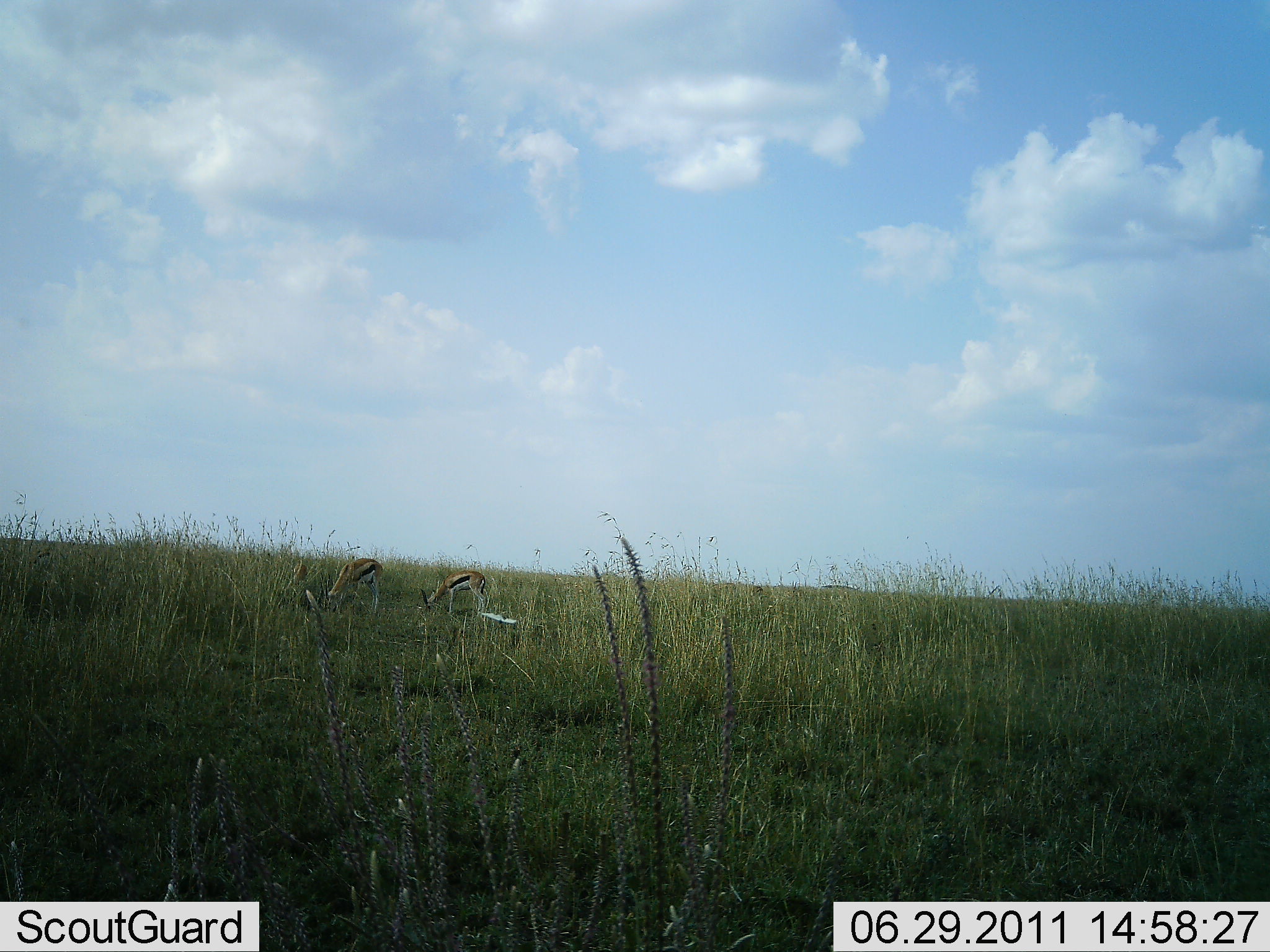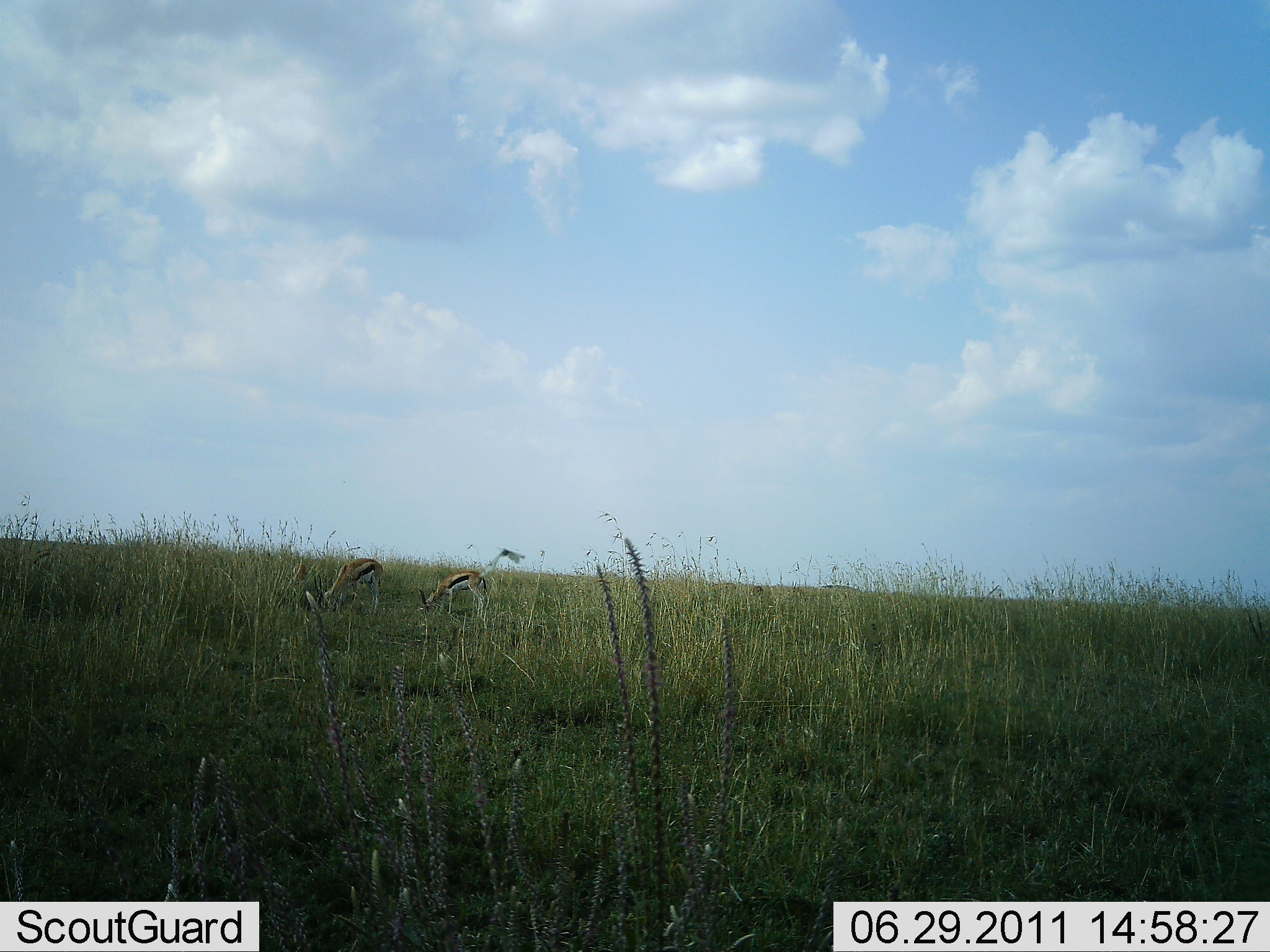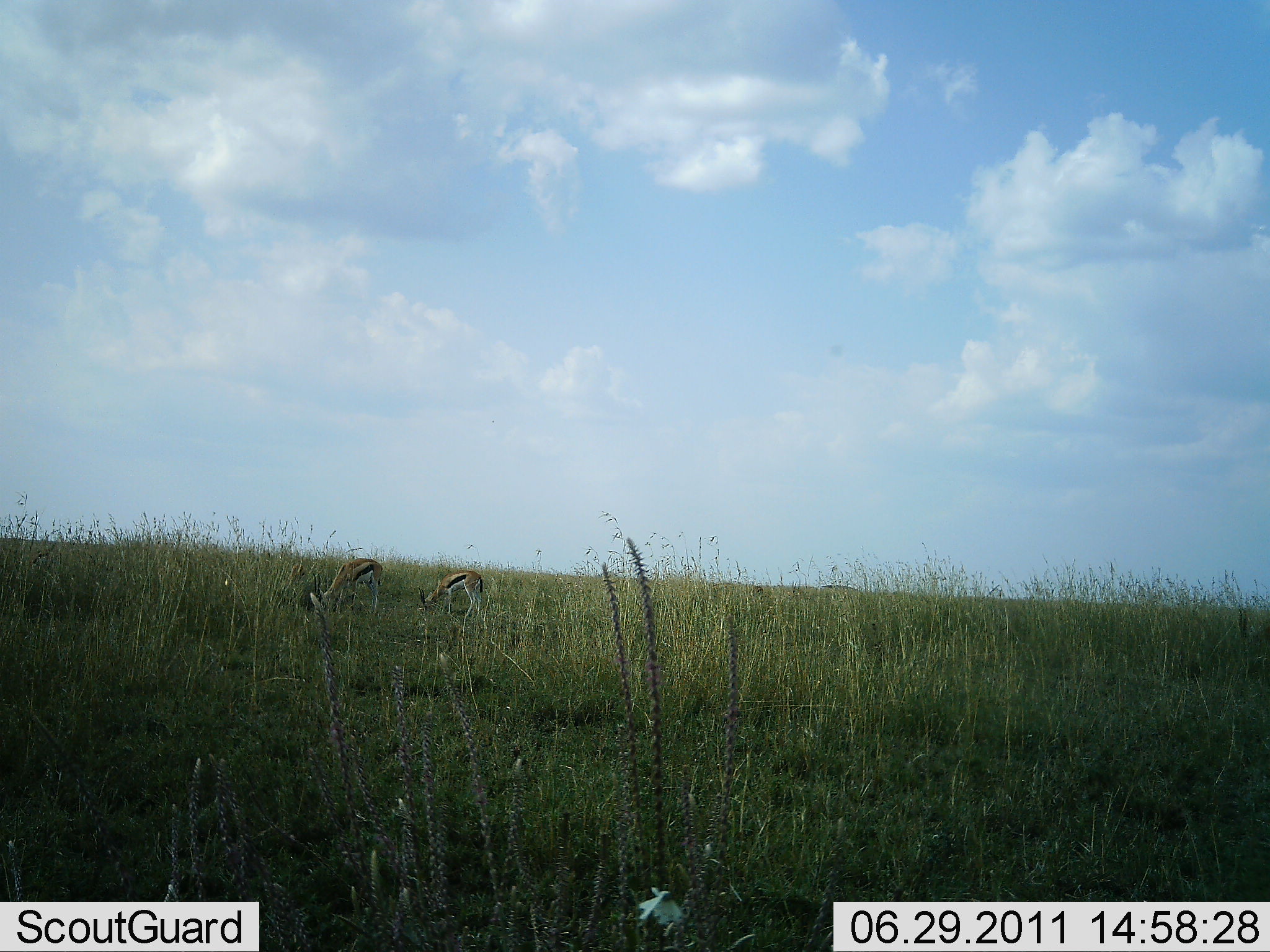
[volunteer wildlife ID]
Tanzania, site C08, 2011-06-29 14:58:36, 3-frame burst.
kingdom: Animalia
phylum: Chordata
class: Mammalia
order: Artiodactyla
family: Bovidae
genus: Eudorcas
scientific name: Eudorcas thomsonii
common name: thomson's gazelle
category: gazellethomsons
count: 2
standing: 8%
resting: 0%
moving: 0%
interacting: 0%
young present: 0%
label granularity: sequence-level